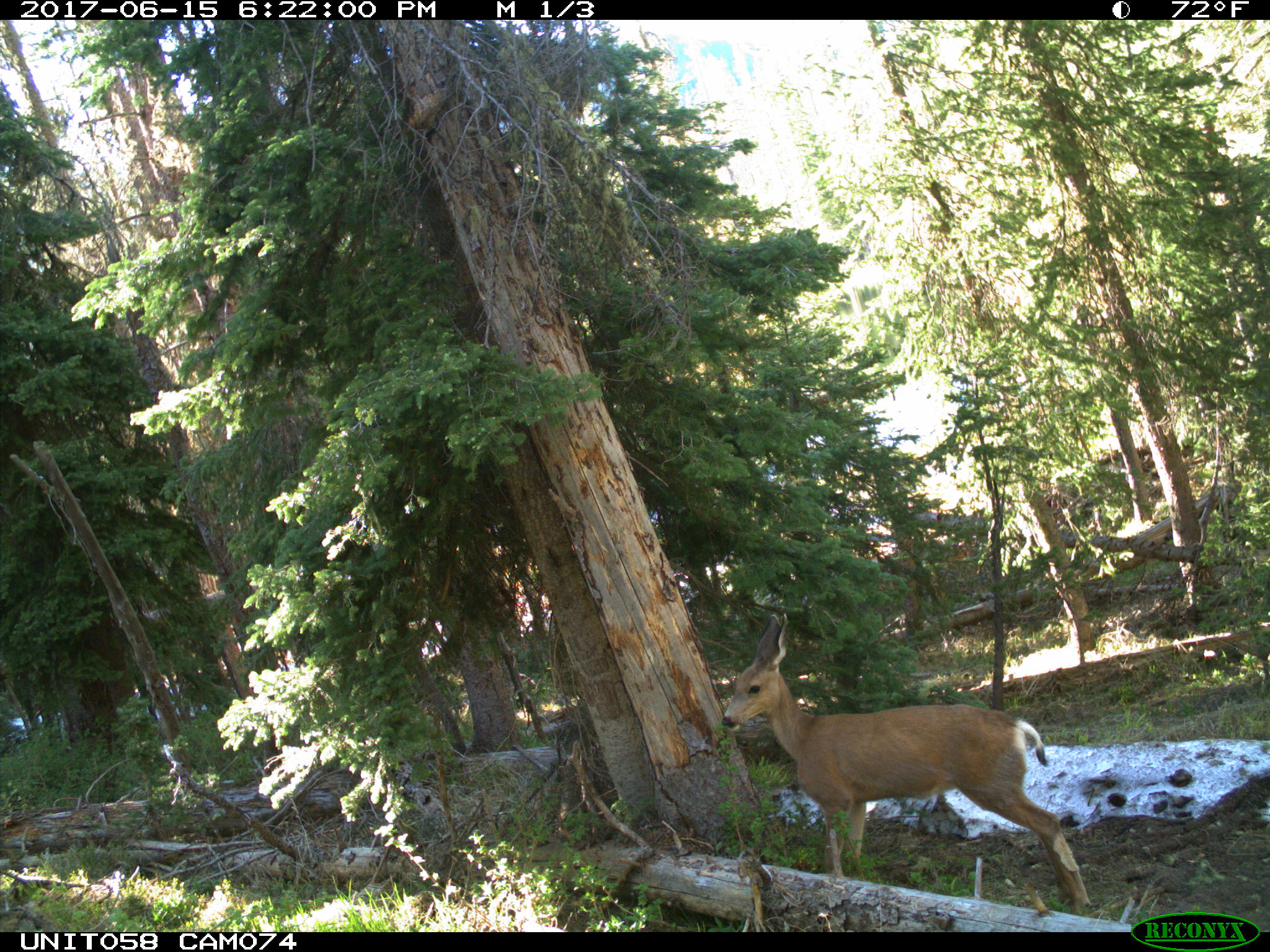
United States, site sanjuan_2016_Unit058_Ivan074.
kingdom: Animalia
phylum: Chordata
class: Mammalia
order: Artiodactyla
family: Cervidae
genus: Odocoileus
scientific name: Odocoileus hemionus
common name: mule deer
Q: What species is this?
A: Odocoileus hemionus (mule deer).